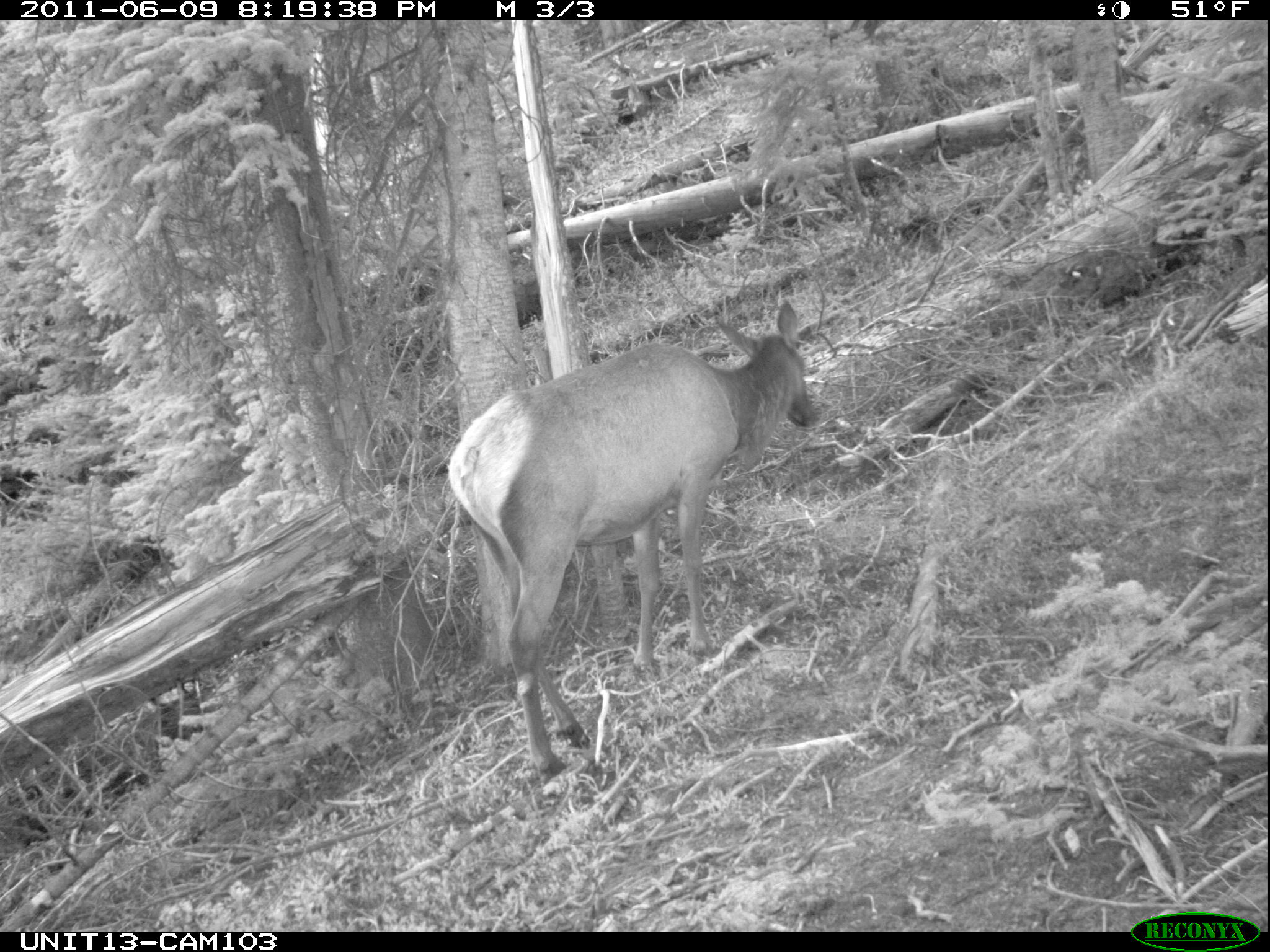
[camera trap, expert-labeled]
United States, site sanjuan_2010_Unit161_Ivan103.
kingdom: Animalia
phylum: Chordata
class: Mammalia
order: Artiodactyla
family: Cervidae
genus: Cervus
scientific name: Cervus elaphus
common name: red deer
Cervus elaphus (red deer).